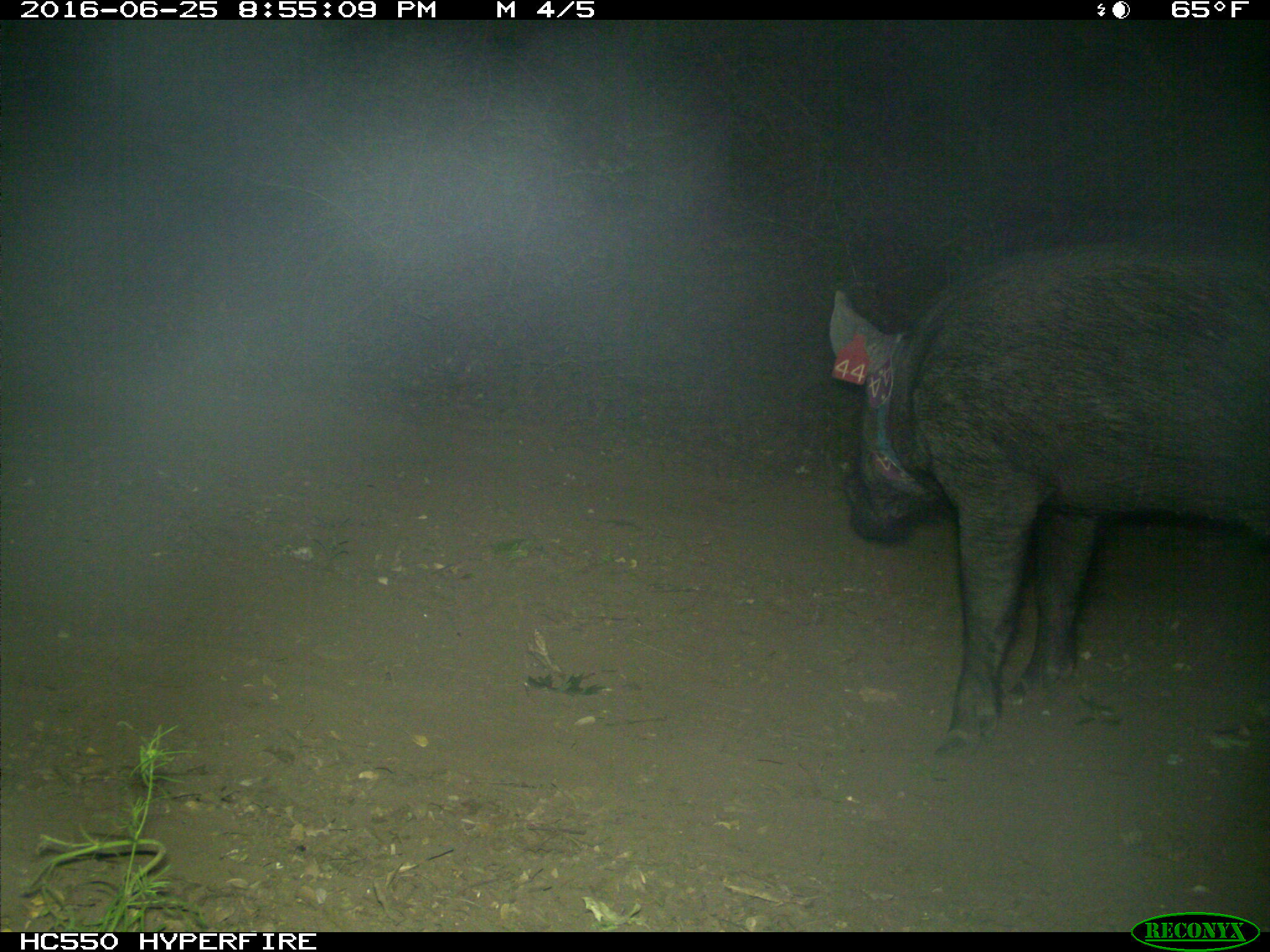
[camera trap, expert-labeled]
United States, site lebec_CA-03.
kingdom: Animalia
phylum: Chordata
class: Mammalia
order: Artiodactyla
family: Suidae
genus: Sus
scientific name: Sus scrofa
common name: wild boar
Sus scrofa (wild boar).